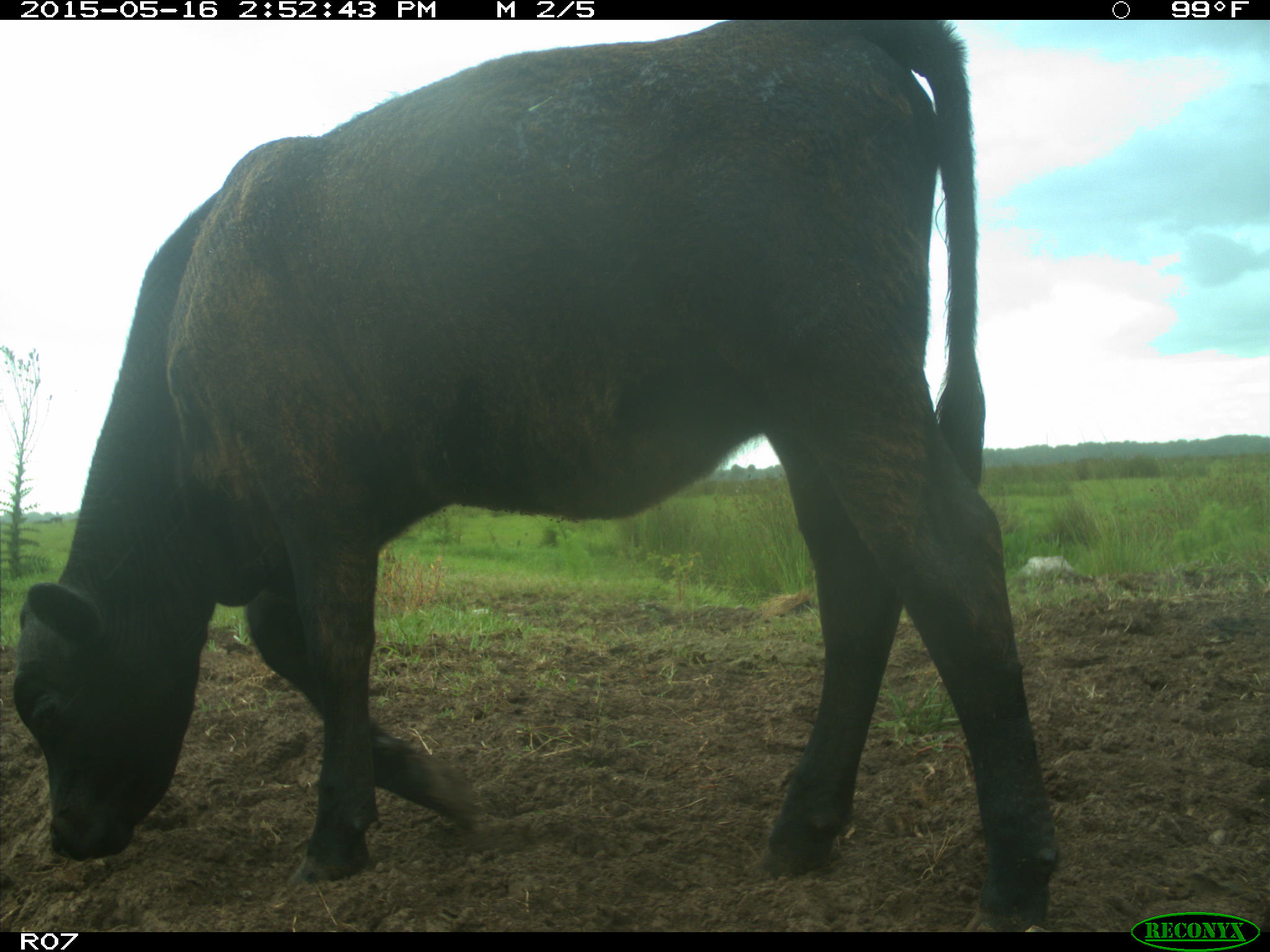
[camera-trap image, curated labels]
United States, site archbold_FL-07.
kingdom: Animalia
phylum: Chordata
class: Mammalia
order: Artiodactyla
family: Bovidae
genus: Bos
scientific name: Bos taurus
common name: domestic cow